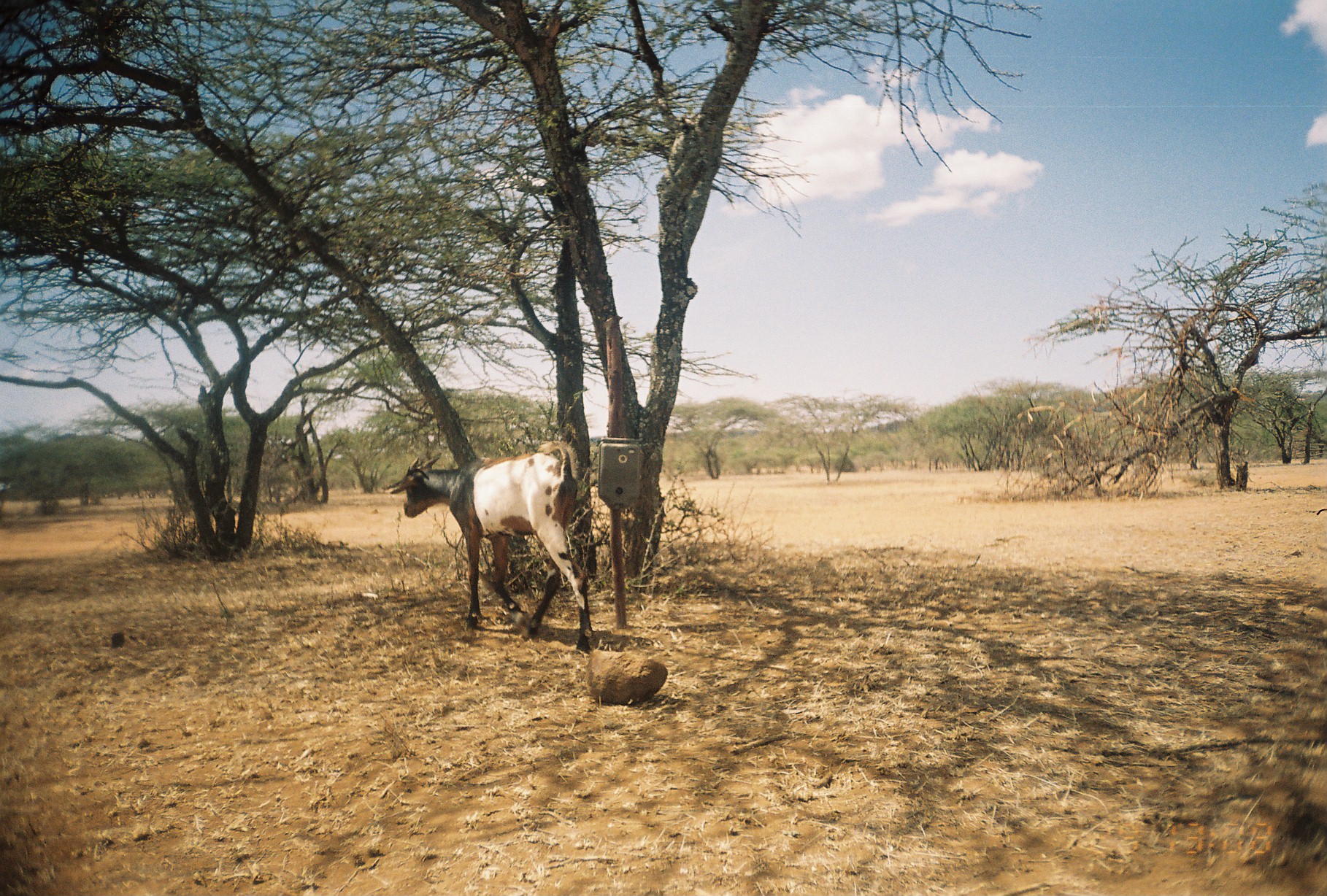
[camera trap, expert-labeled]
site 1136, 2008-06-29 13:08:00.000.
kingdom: Animalia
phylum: Chordata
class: Mammalia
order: Artiodactyla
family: Bovidae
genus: Capra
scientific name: Capra aegagrus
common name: wild goat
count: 1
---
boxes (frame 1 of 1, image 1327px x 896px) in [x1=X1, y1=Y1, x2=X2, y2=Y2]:
capra aegagrus: [x1=385, y1=440, x2=594, y2=655]